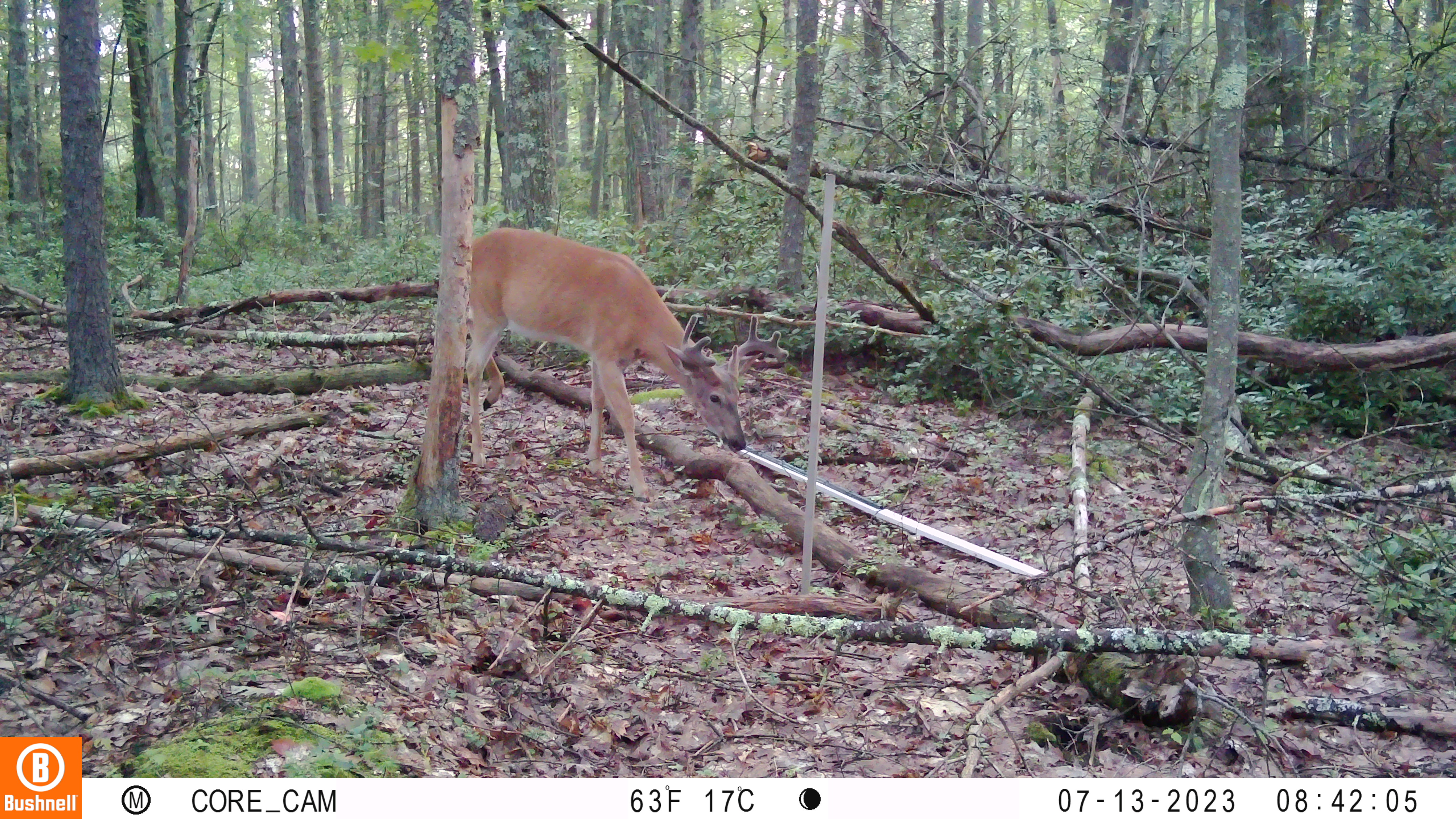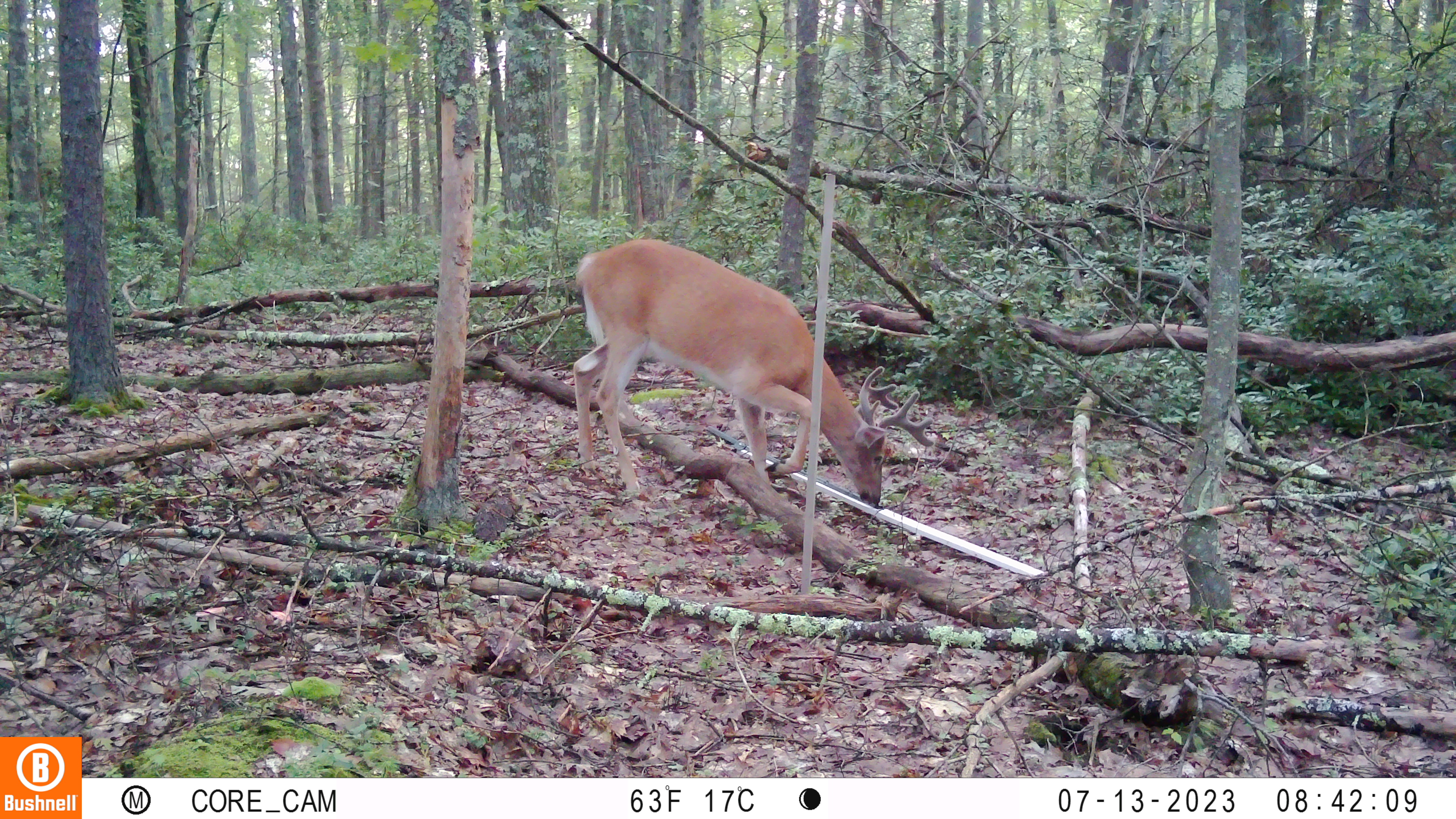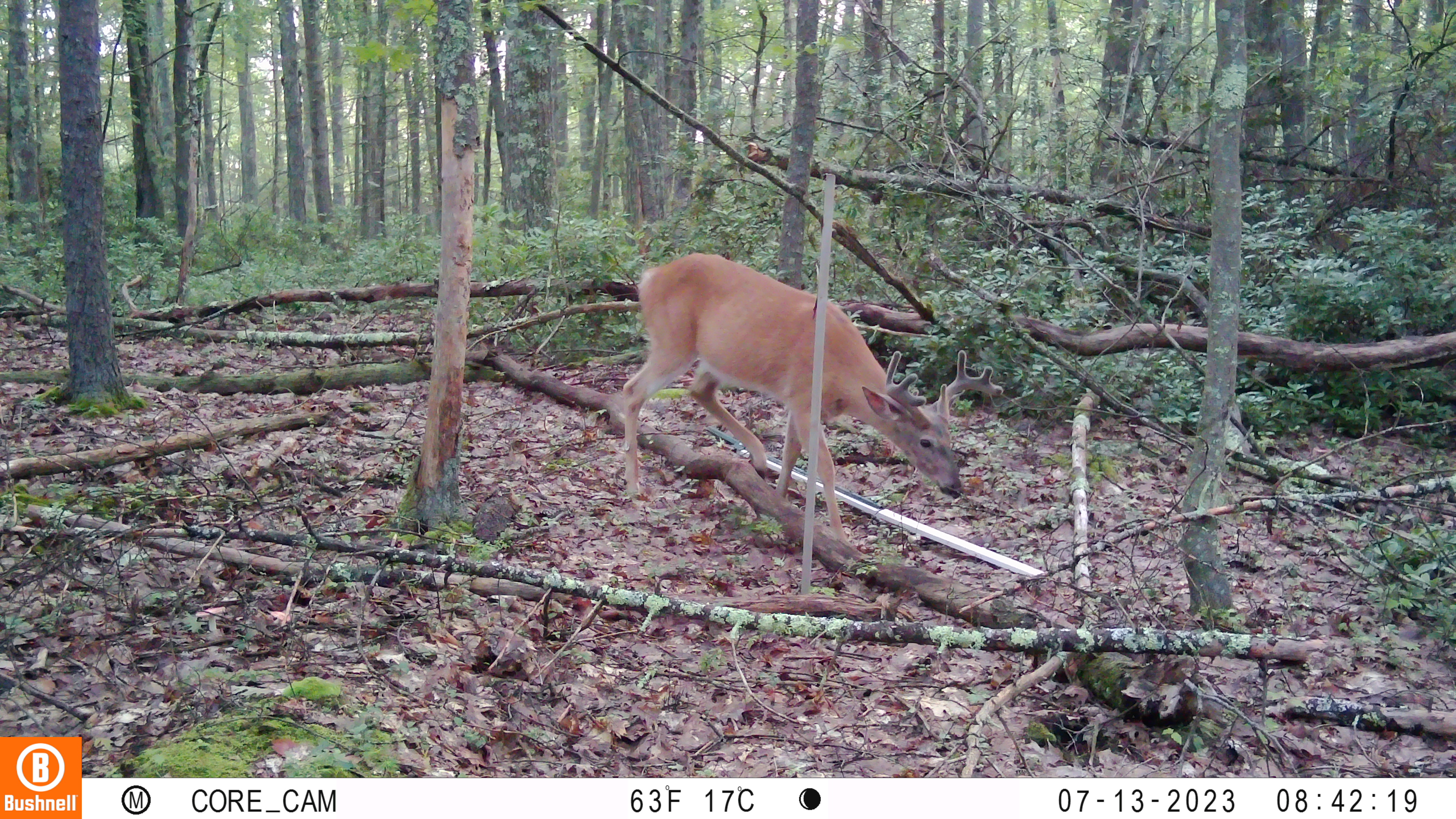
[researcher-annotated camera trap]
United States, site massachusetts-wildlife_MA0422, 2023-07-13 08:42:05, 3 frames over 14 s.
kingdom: Animalia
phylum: Chordata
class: Mammalia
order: Artiodactyla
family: Cervidae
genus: Odocoileus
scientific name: Odocoileus virginianus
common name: white-tailed deer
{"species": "white-tailed deer (Odocoileus virginianus)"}